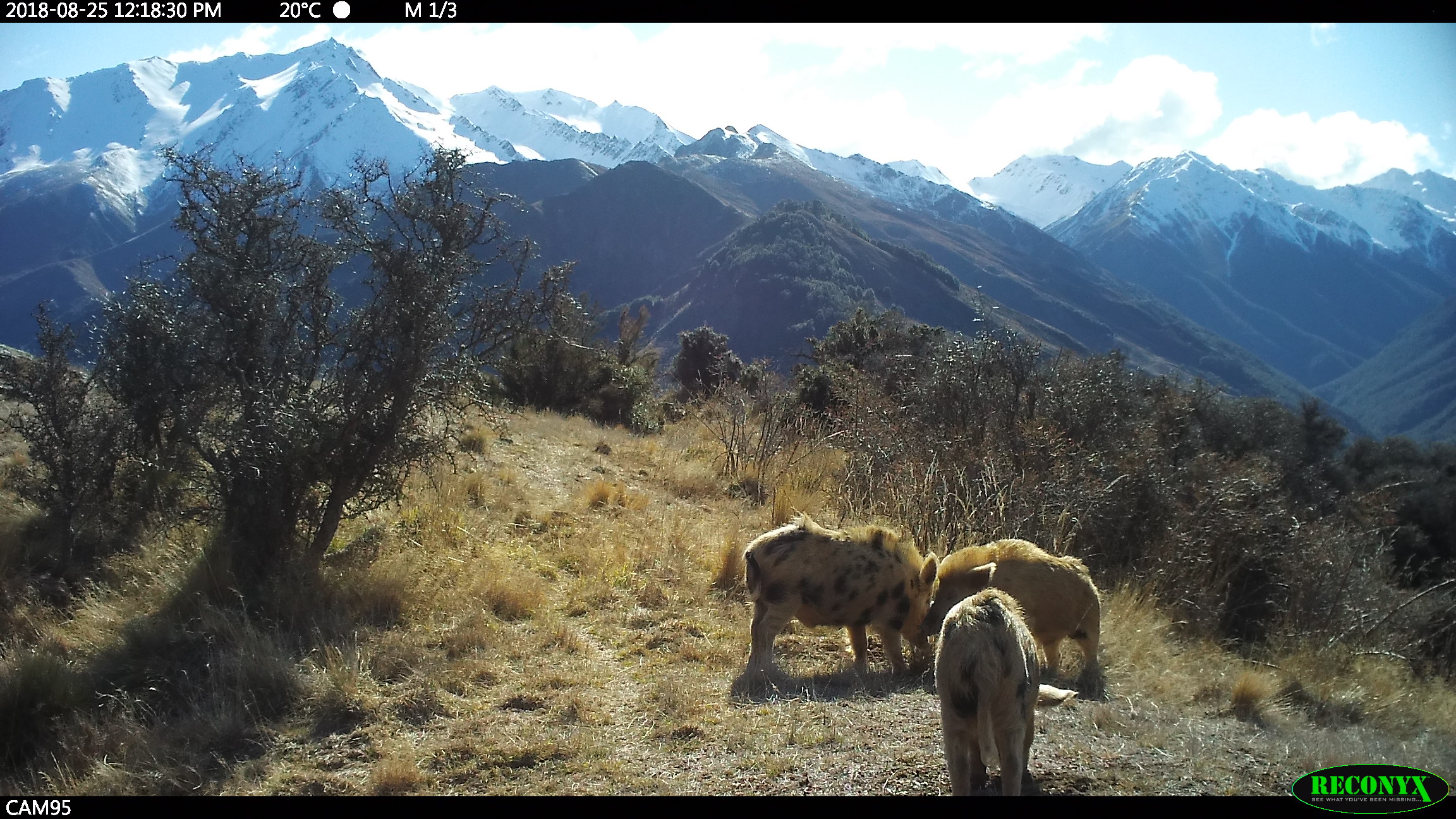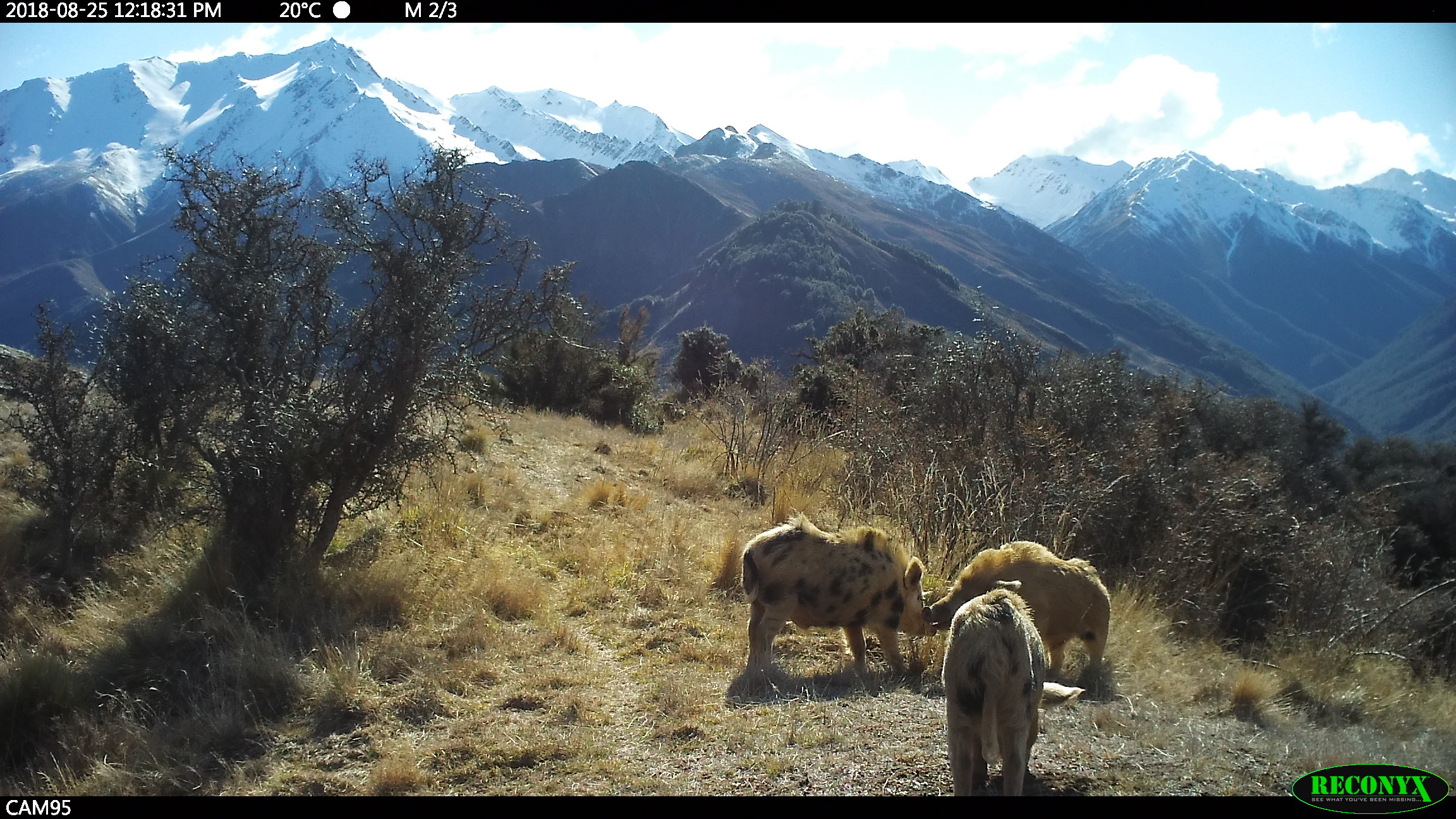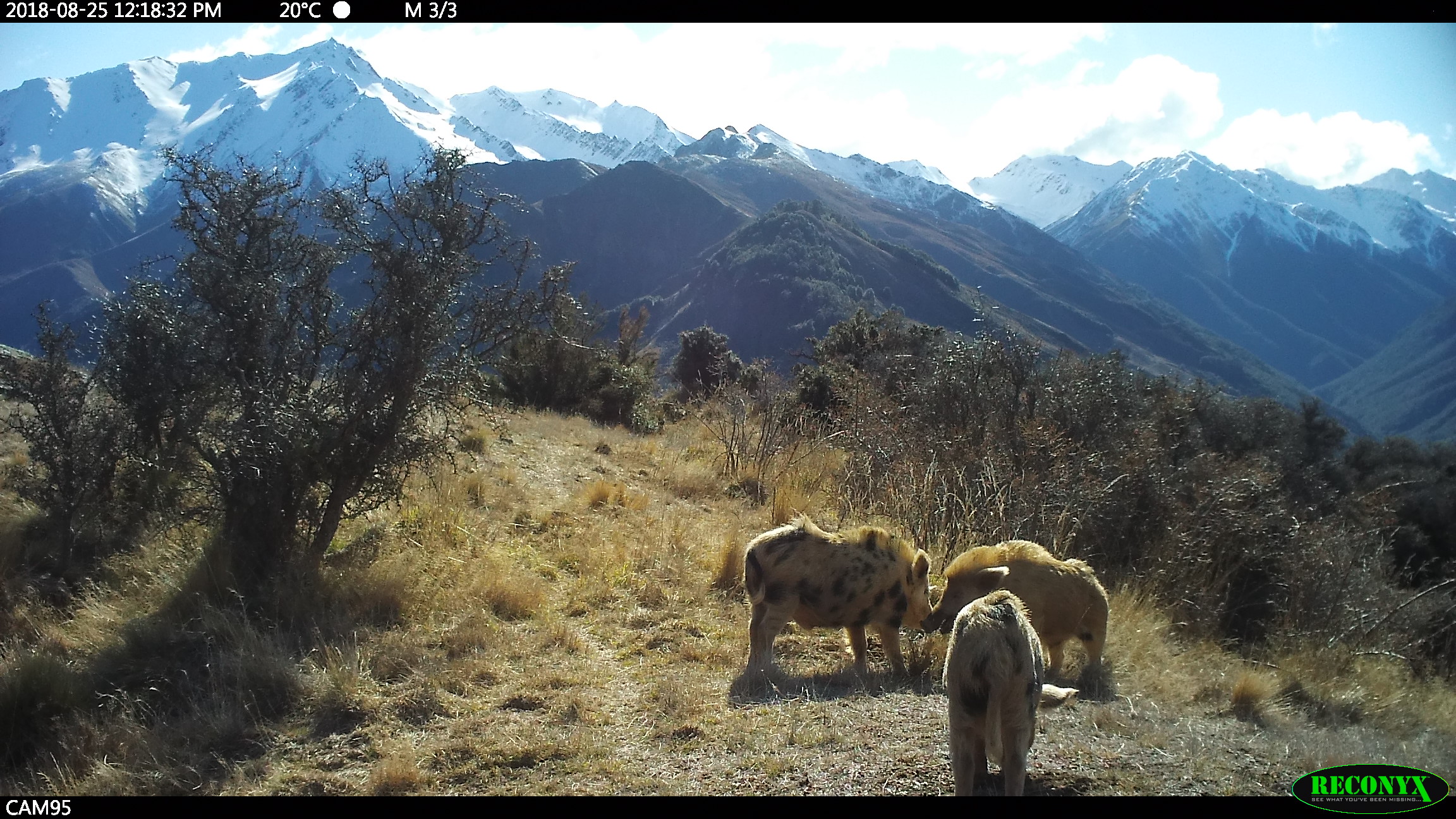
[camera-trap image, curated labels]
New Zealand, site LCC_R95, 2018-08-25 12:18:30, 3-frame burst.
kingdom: Animalia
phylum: Chordata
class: Mammalia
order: Artiodactyla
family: Suidae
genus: Sus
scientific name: Sus scrofa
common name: pig